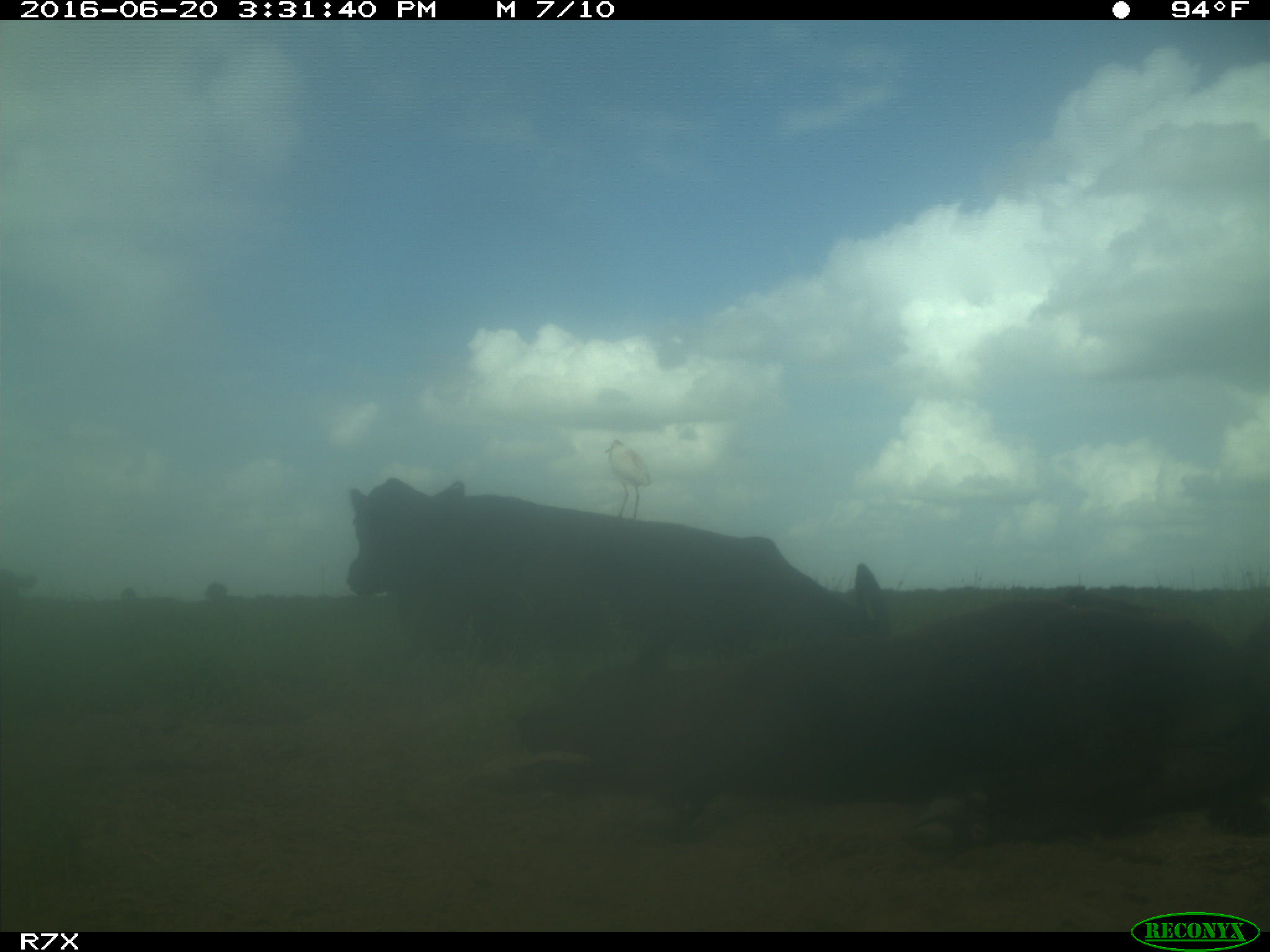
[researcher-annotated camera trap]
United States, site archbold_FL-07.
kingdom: Animalia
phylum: Chordata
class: Mammalia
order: Artiodactyla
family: Bovidae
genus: Bos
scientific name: Bos taurus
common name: domestic cow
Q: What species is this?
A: Bos taurus (domestic cow).